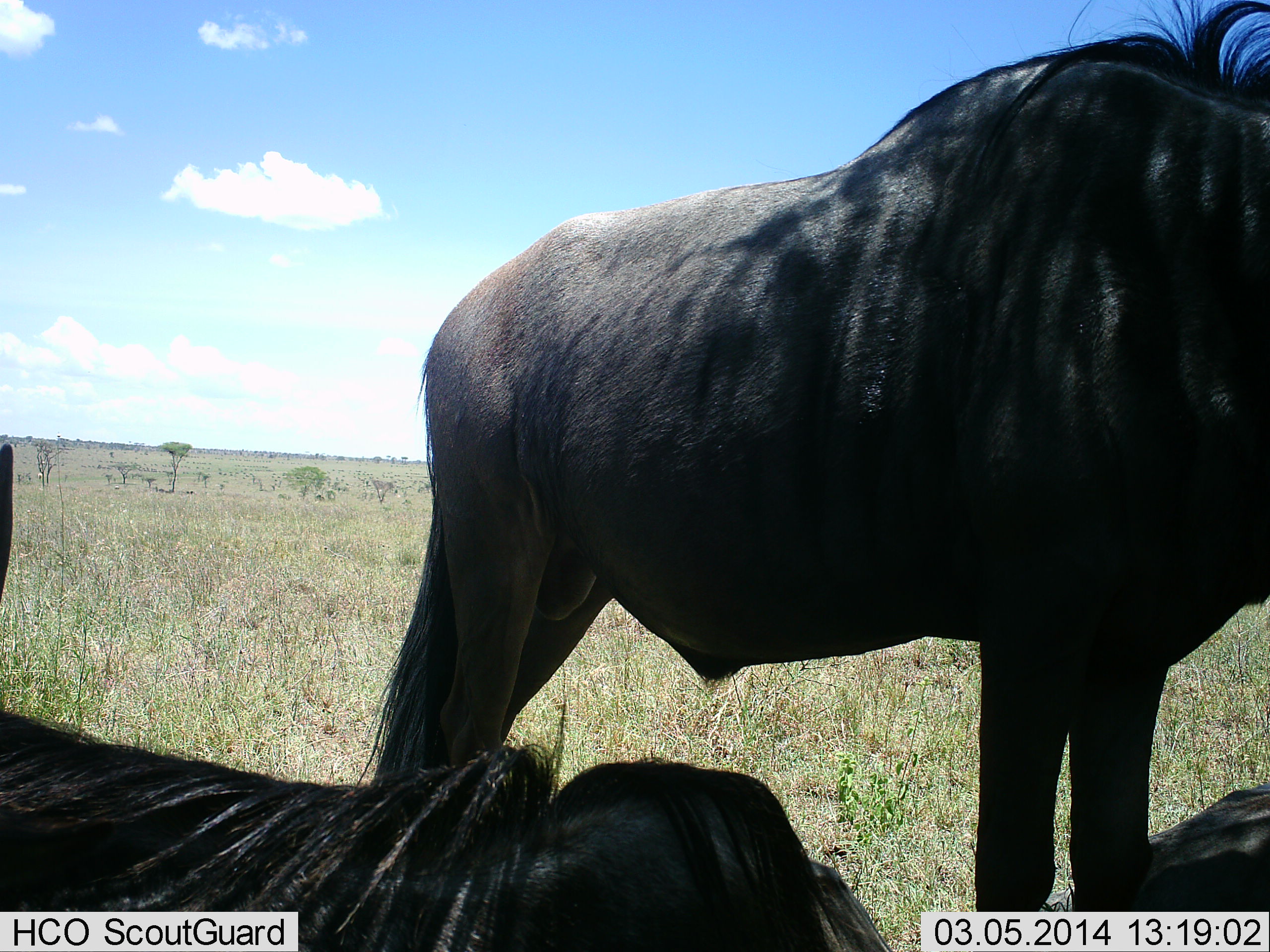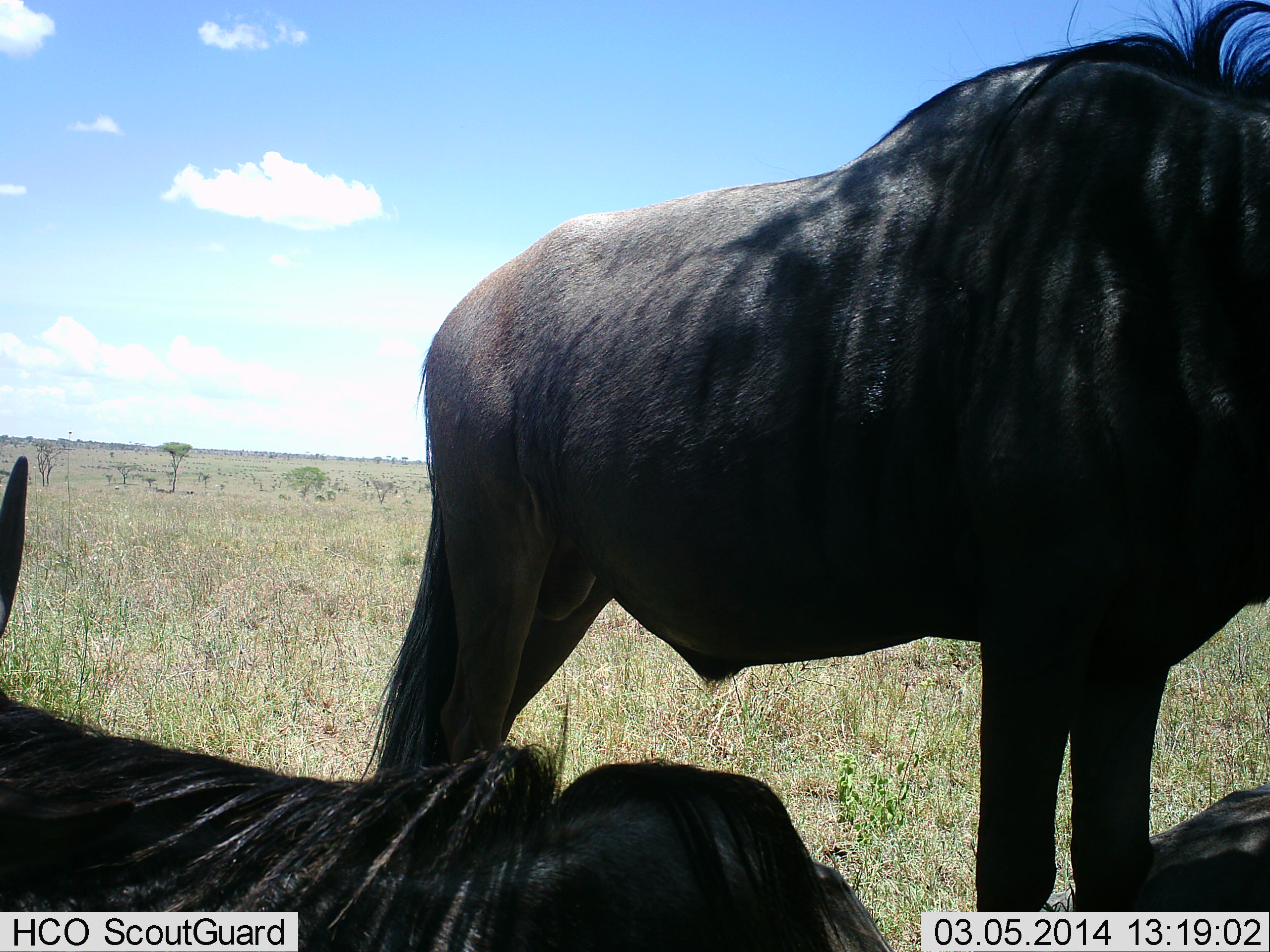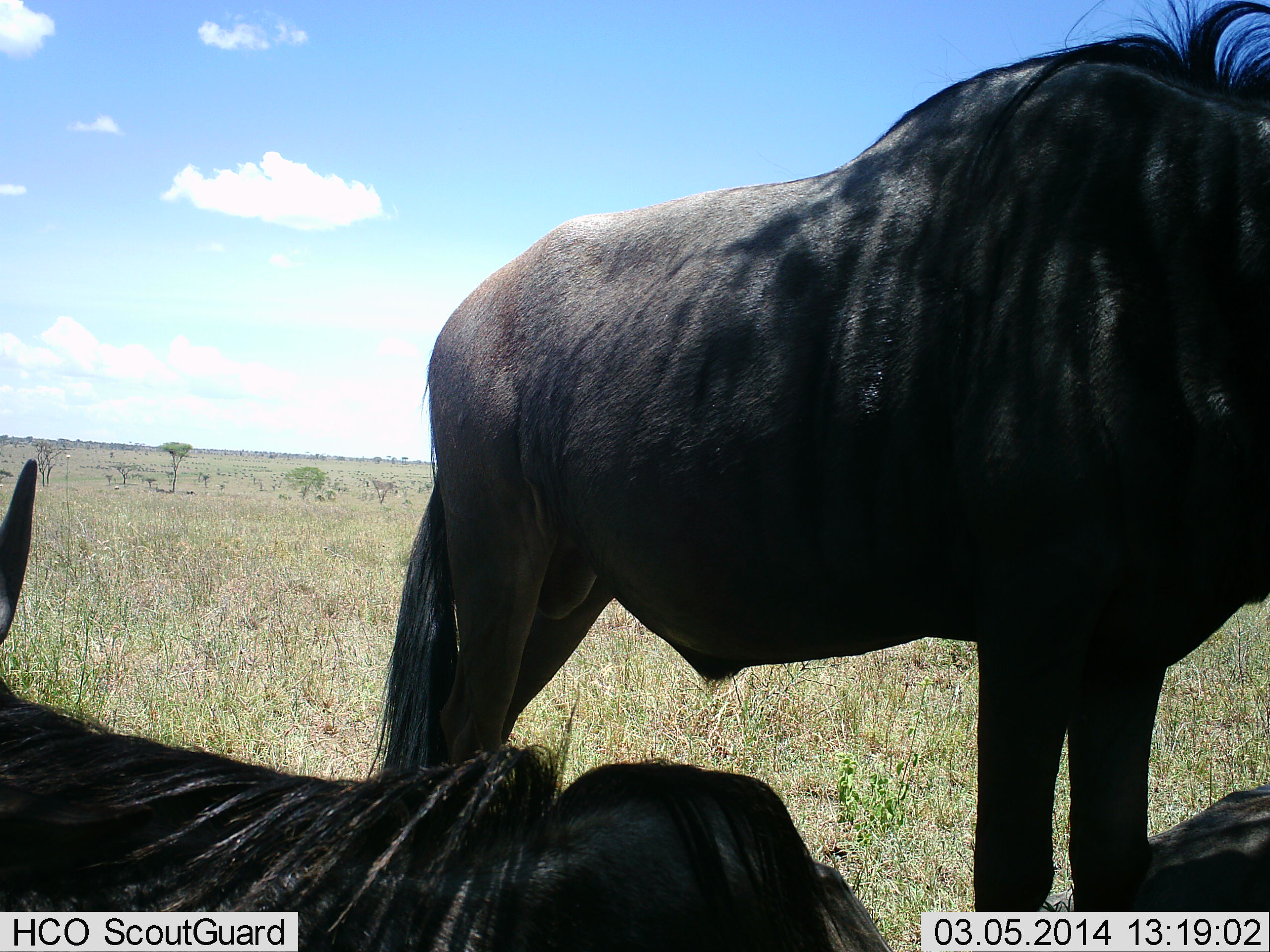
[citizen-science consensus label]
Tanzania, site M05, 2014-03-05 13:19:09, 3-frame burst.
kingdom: Animalia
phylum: Chordata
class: Mammalia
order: Artiodactyla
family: Bovidae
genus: Connochaetes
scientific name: Connochaetes taurinus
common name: blue wildebeest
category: wildebeest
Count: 3.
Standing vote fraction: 80%.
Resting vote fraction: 100%.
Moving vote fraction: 0%.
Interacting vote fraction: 0%.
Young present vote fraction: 0%.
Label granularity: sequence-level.